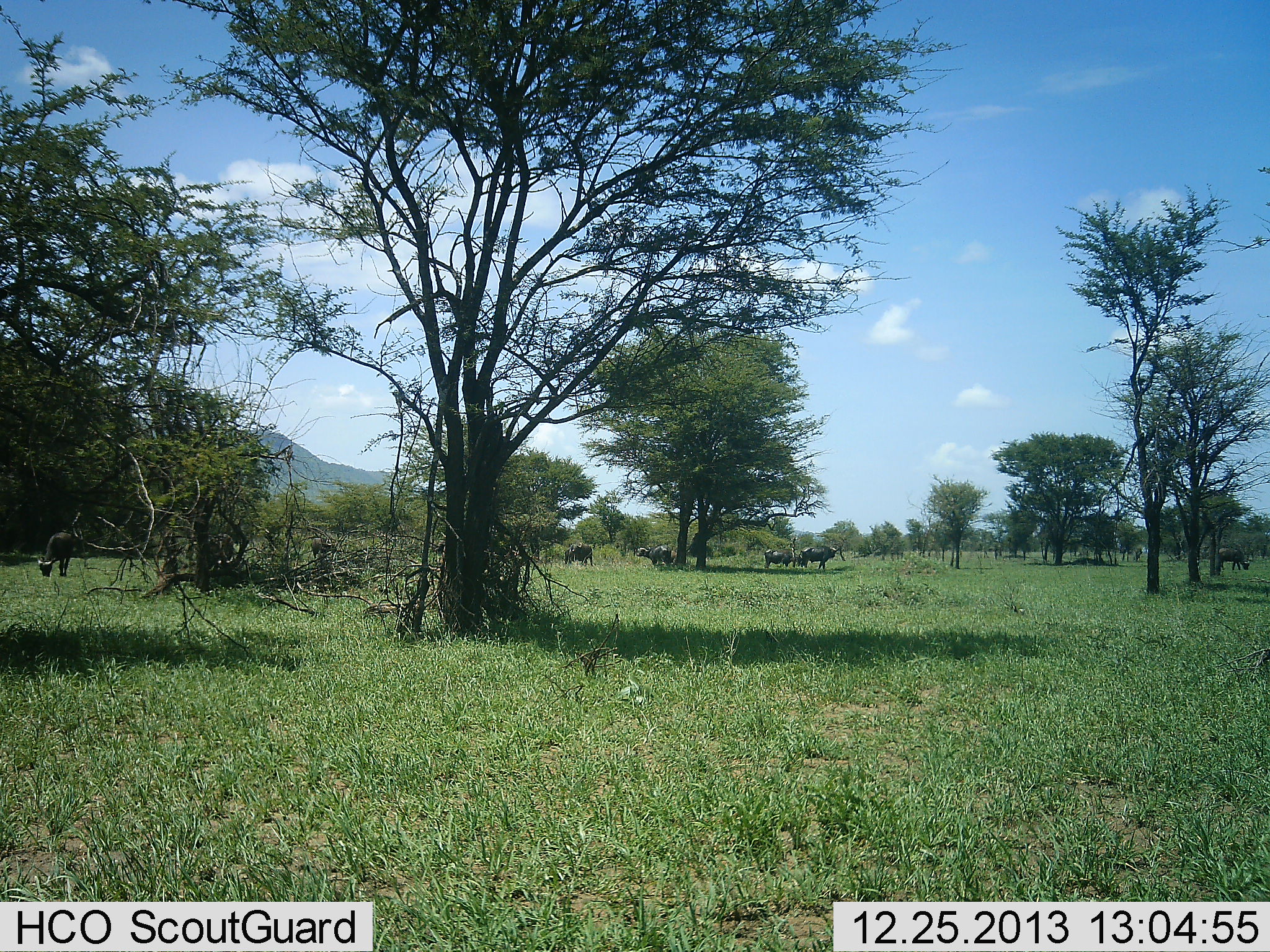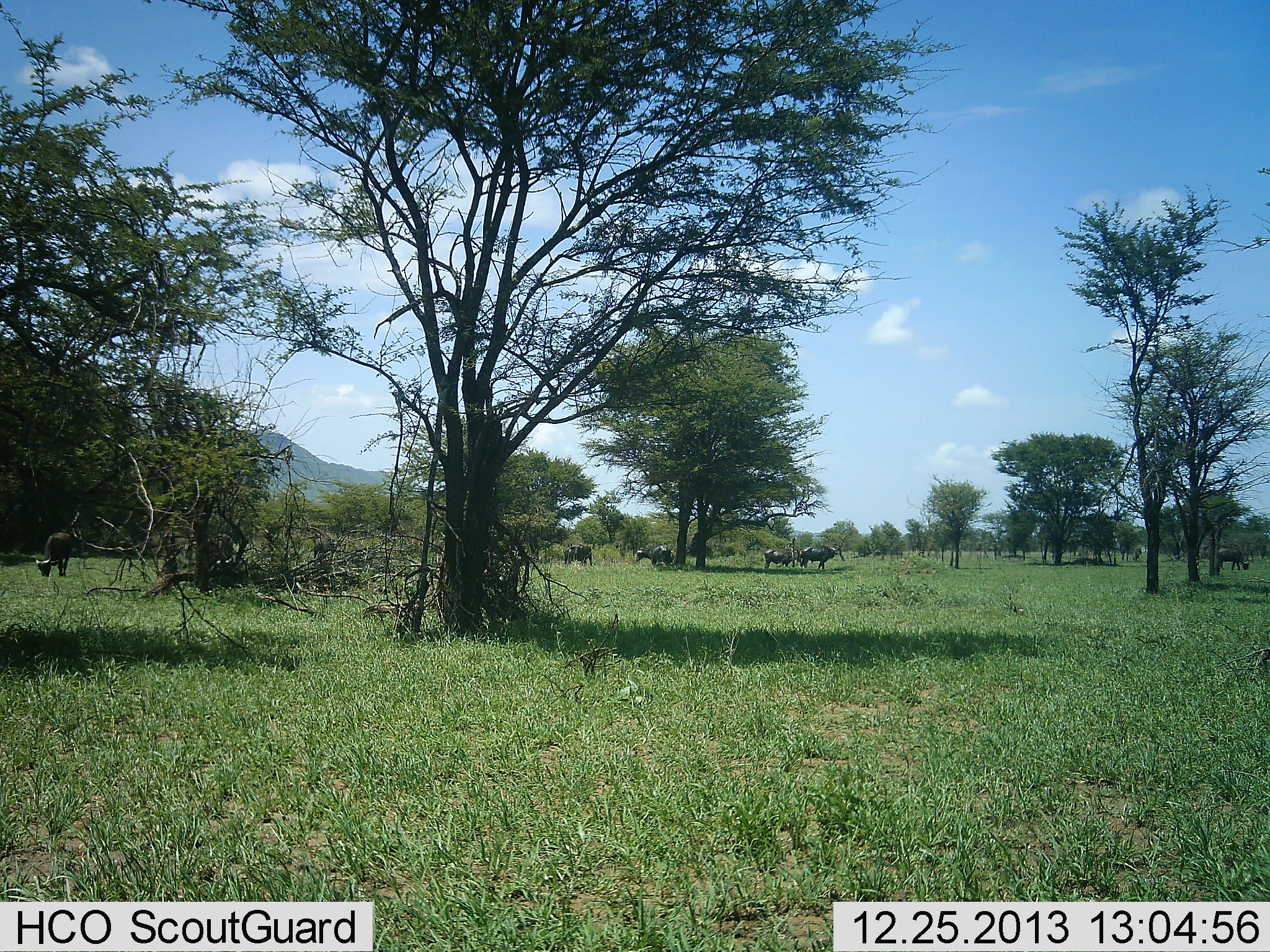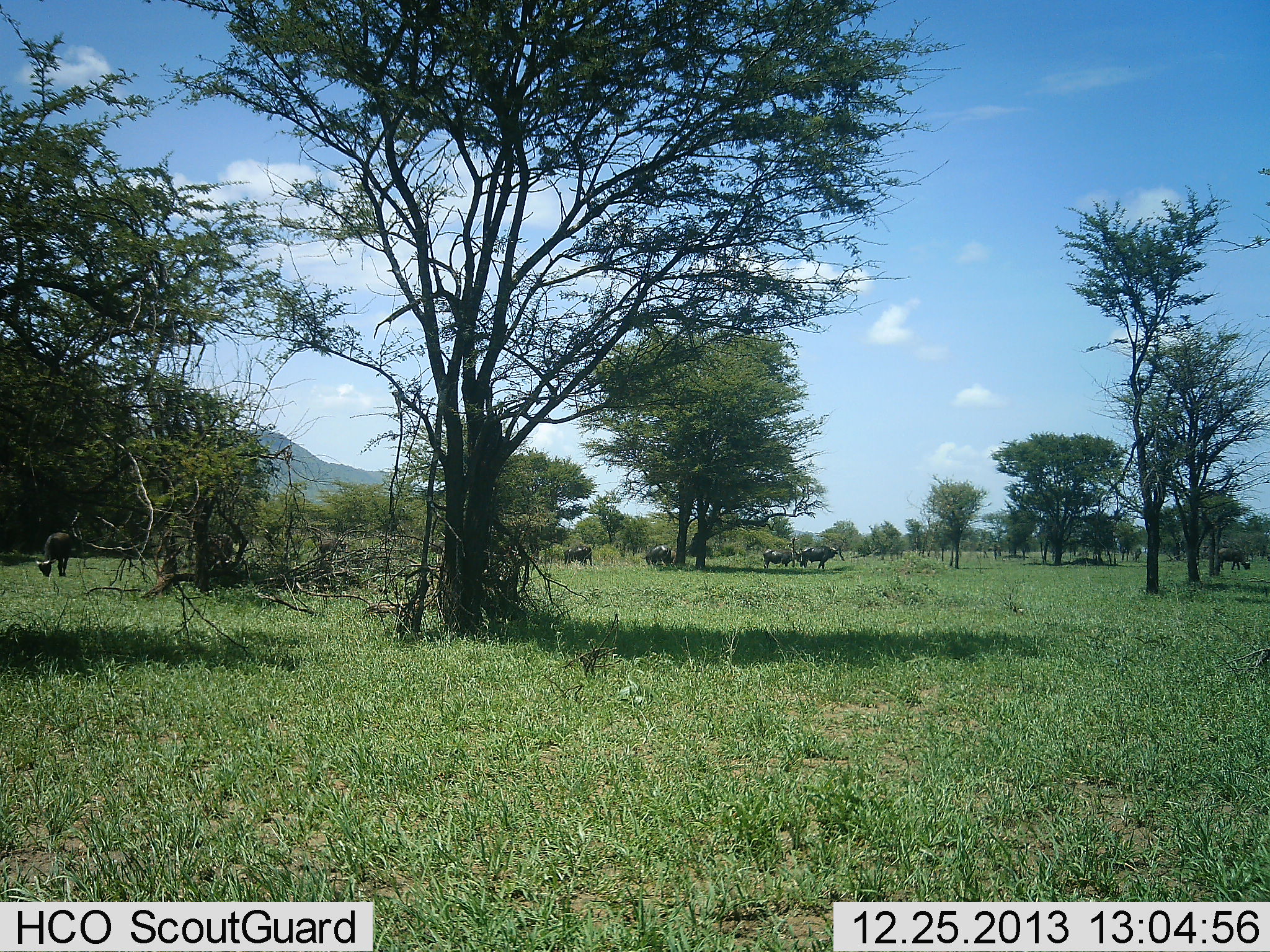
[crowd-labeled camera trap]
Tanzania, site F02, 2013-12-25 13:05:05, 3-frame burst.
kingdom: Animalia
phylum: Chordata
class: Mammalia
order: Artiodactyla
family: Bovidae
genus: Syncerus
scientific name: Syncerus caffer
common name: cape buffalo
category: buffalo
Buffalo (cape buffalo) (Syncerus caffer), count 7. Behavior (volunteer vote fractions): standing 61%, resting 0%, moving 4%, interacting 0%. Young present (vote fraction): 0%. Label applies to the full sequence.